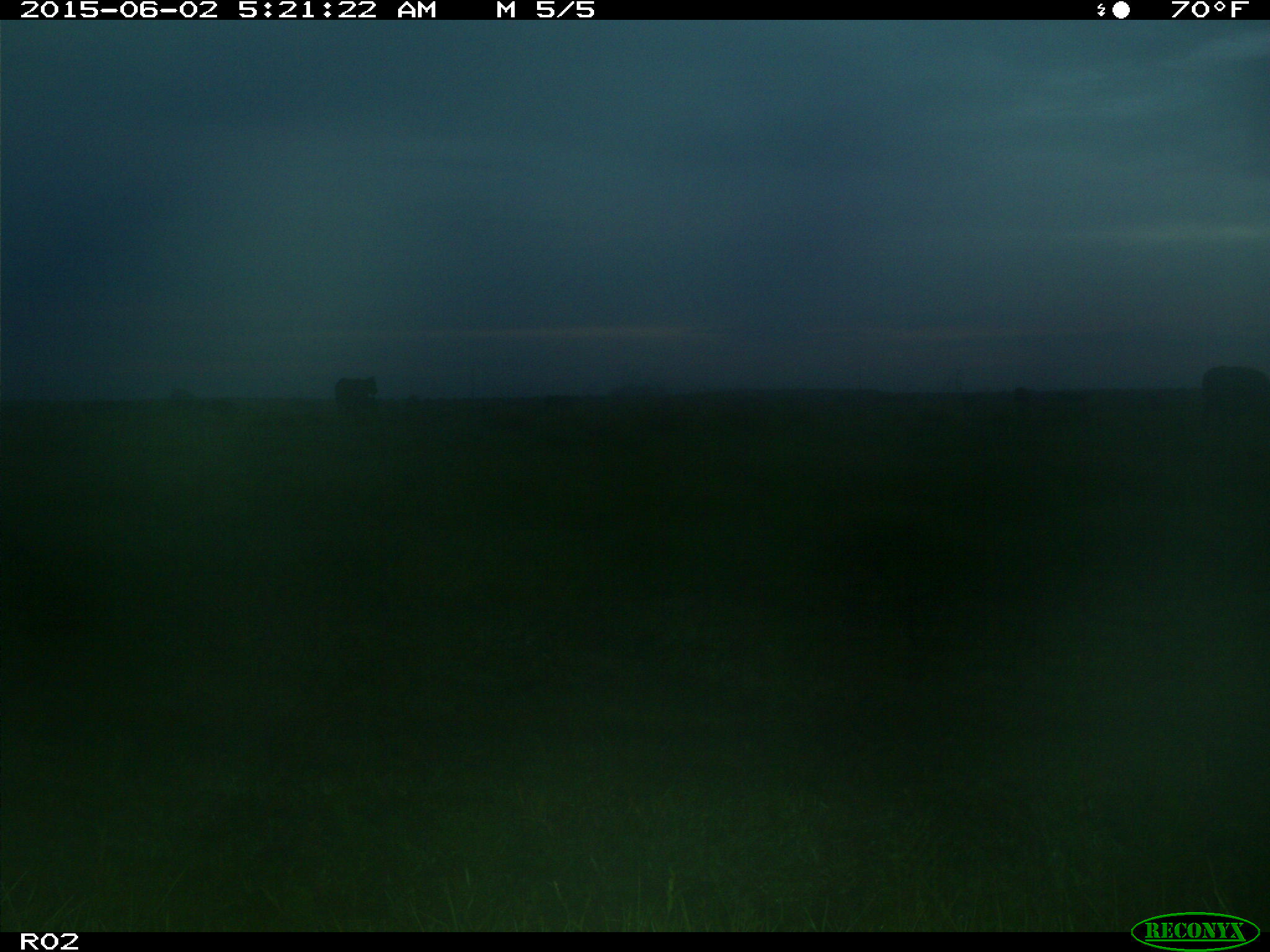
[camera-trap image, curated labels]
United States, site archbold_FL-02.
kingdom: Animalia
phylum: Chordata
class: Mammalia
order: Artiodactyla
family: Bovidae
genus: Bos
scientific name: Bos taurus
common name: domestic cow